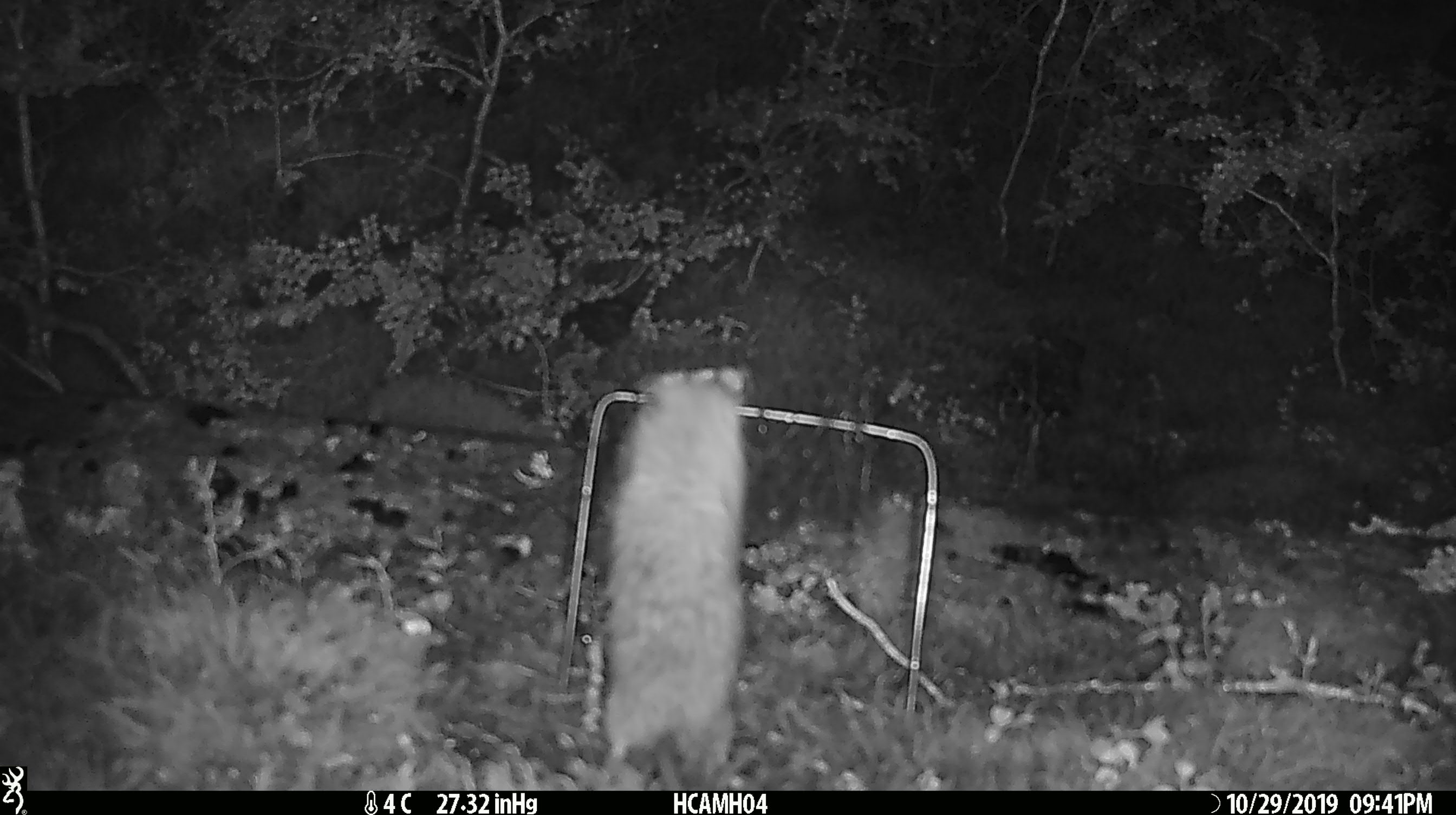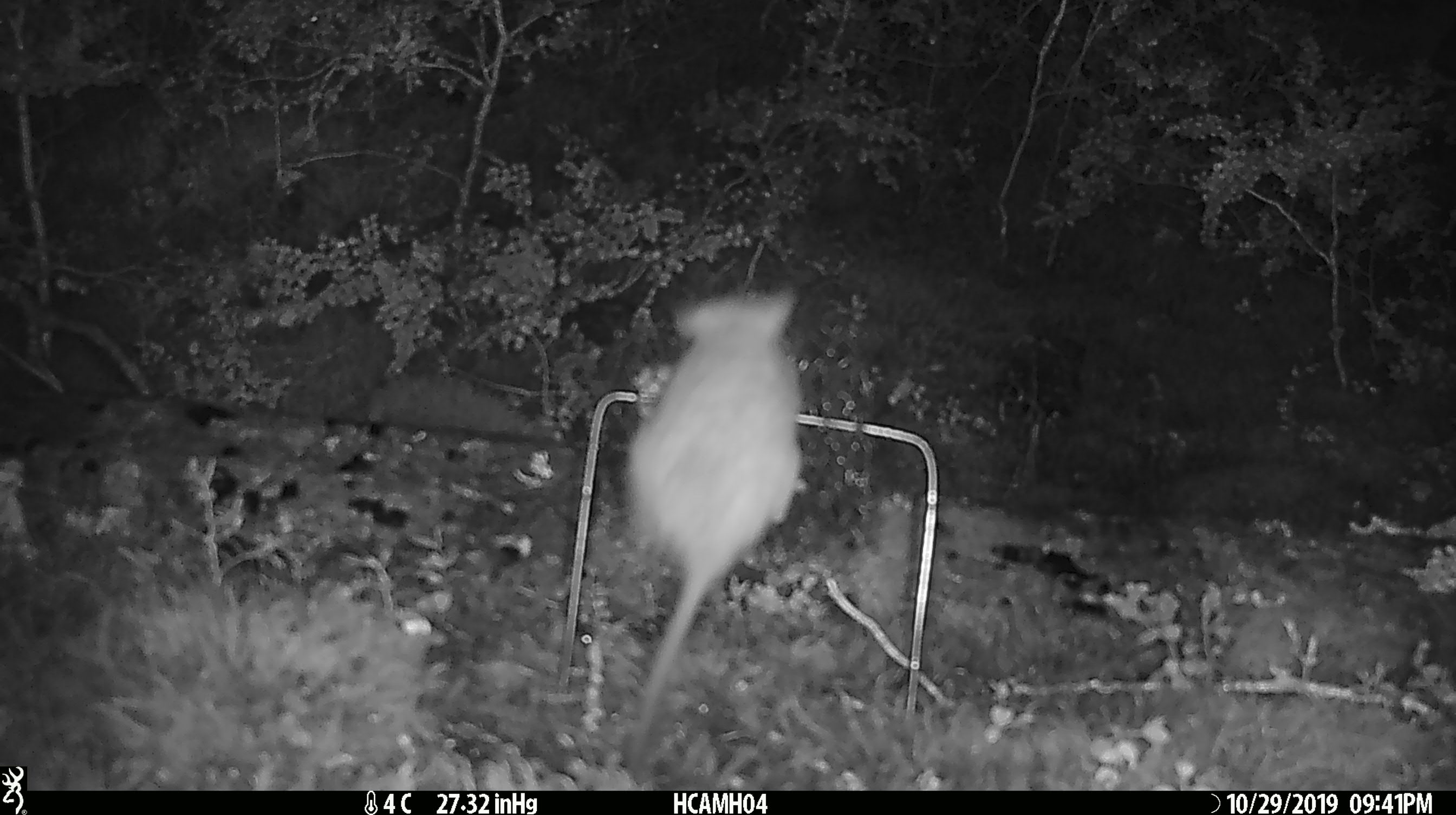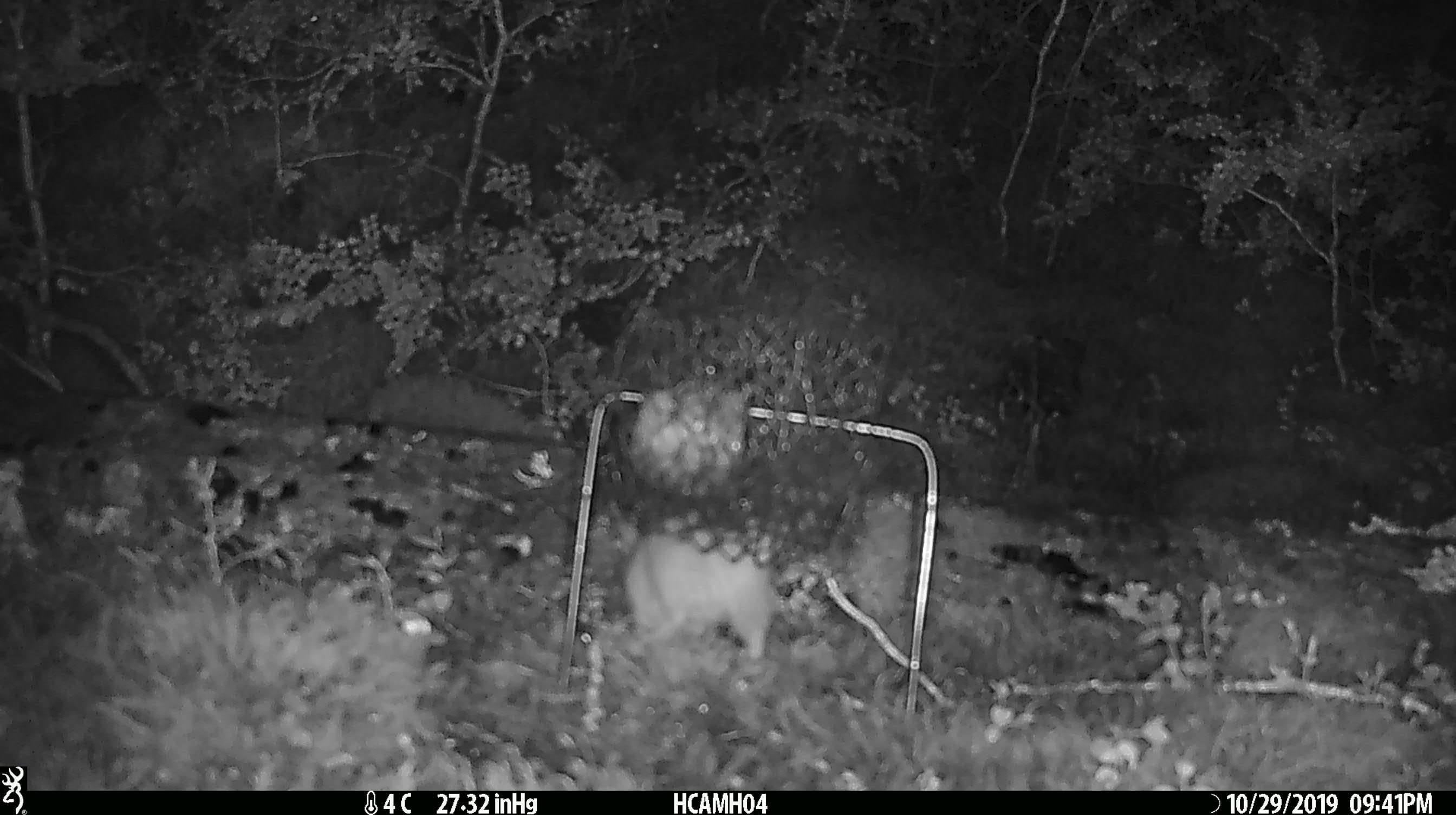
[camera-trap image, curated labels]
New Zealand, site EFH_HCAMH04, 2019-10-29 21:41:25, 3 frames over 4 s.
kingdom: Animalia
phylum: Chordata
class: Mammalia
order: Rodentia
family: Muridae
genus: Rattus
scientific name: Rattus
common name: rat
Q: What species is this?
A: Rat (Rattus).